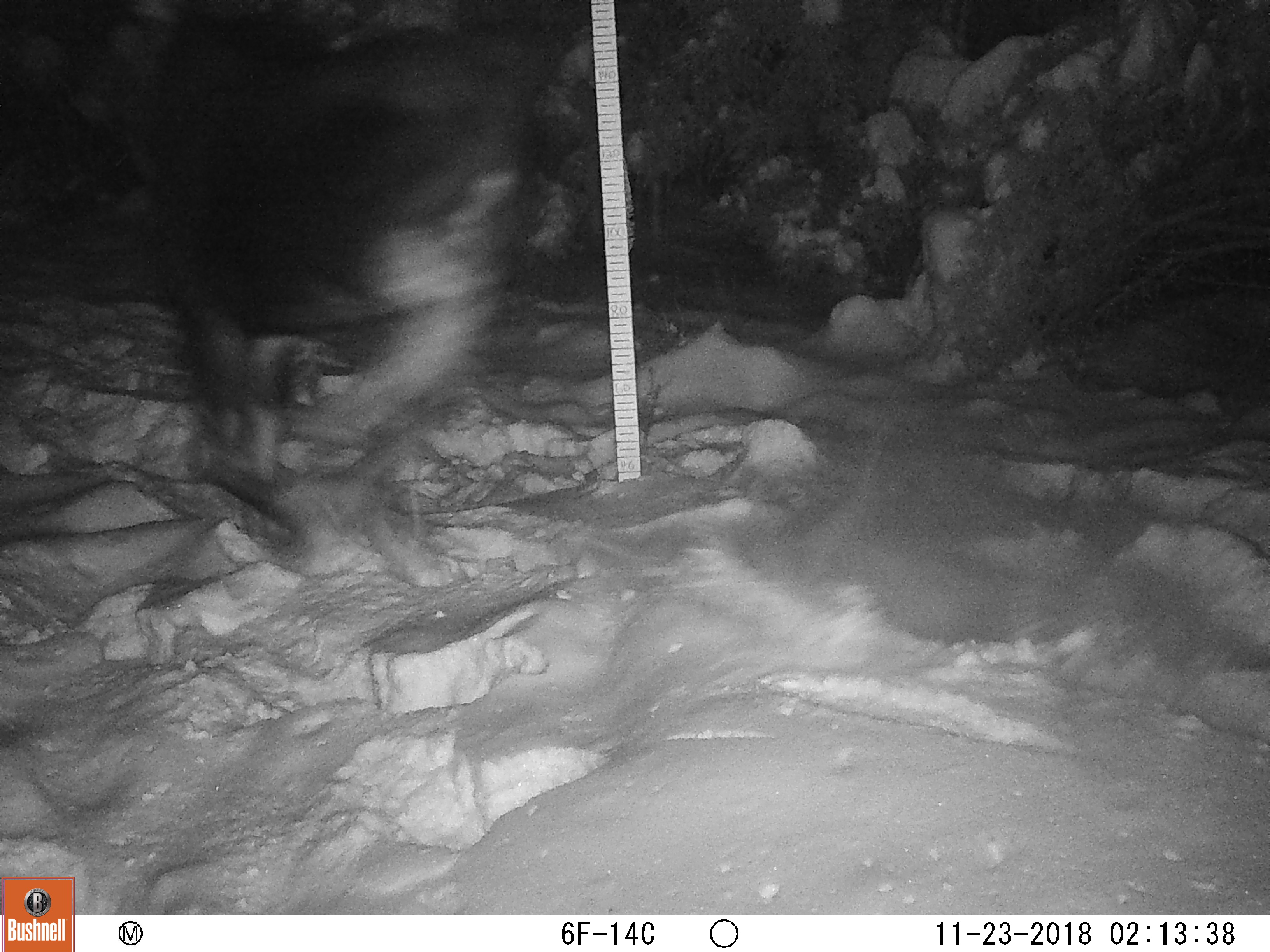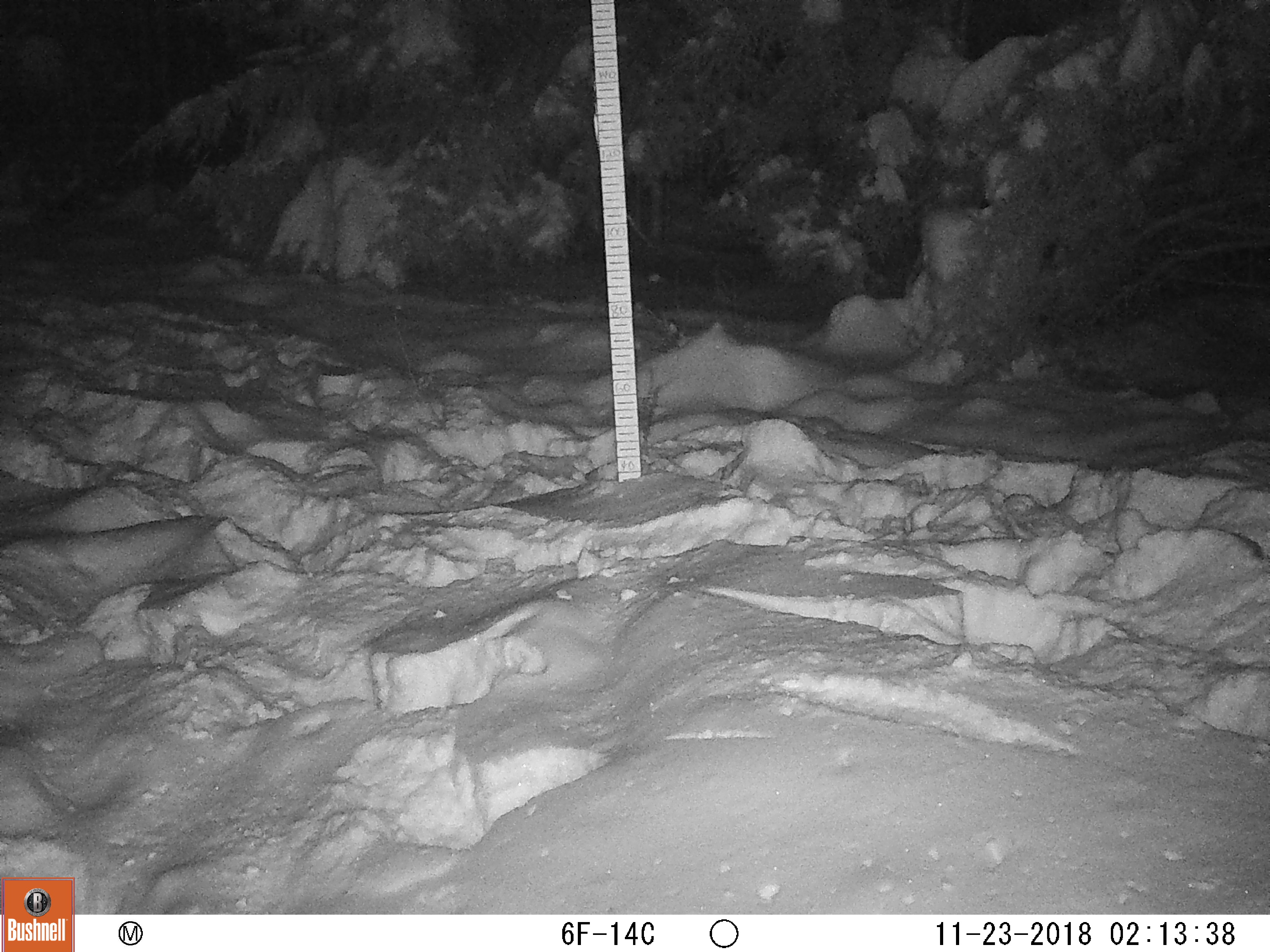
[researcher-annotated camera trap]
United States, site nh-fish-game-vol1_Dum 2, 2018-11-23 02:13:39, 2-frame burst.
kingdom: Animalia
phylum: Chordata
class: Mammalia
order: Artiodactyla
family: Cervidae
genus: Alces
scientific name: Alces alces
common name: moose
Moose (Alces alces).